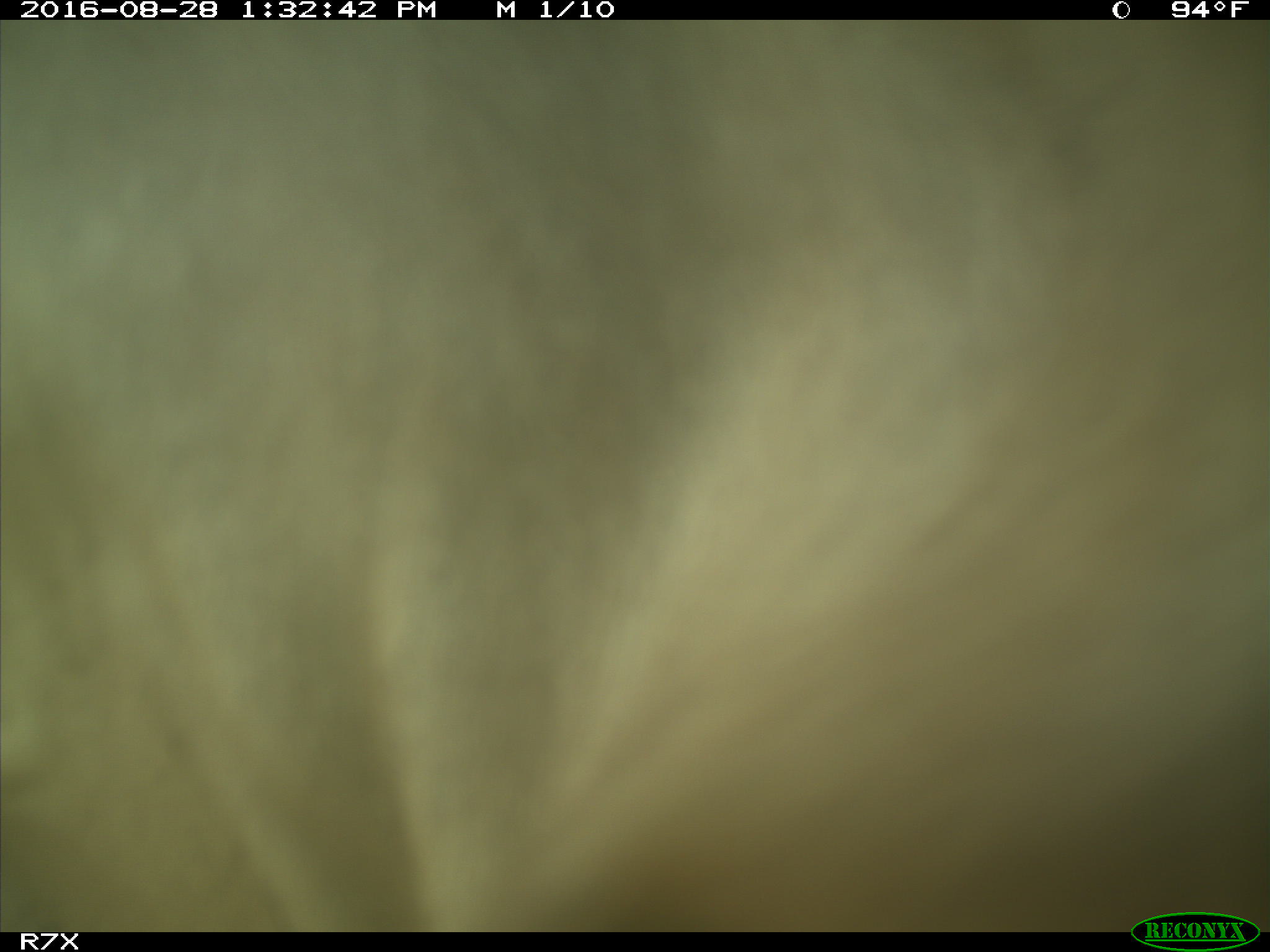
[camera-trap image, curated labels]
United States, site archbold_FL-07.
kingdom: Animalia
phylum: Chordata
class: Mammalia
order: Artiodactyla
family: Bovidae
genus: Bos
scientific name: Bos taurus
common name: domestic cow